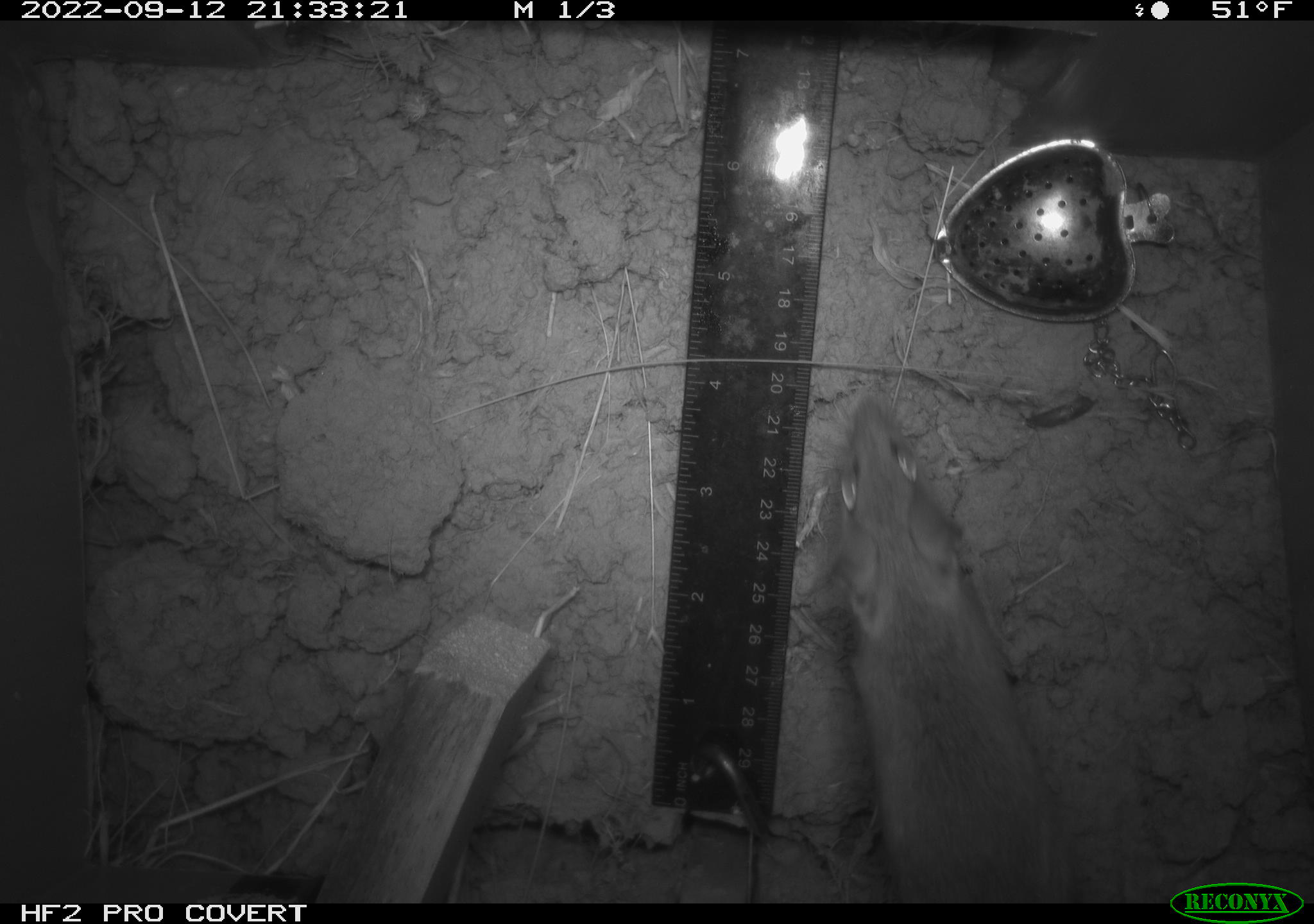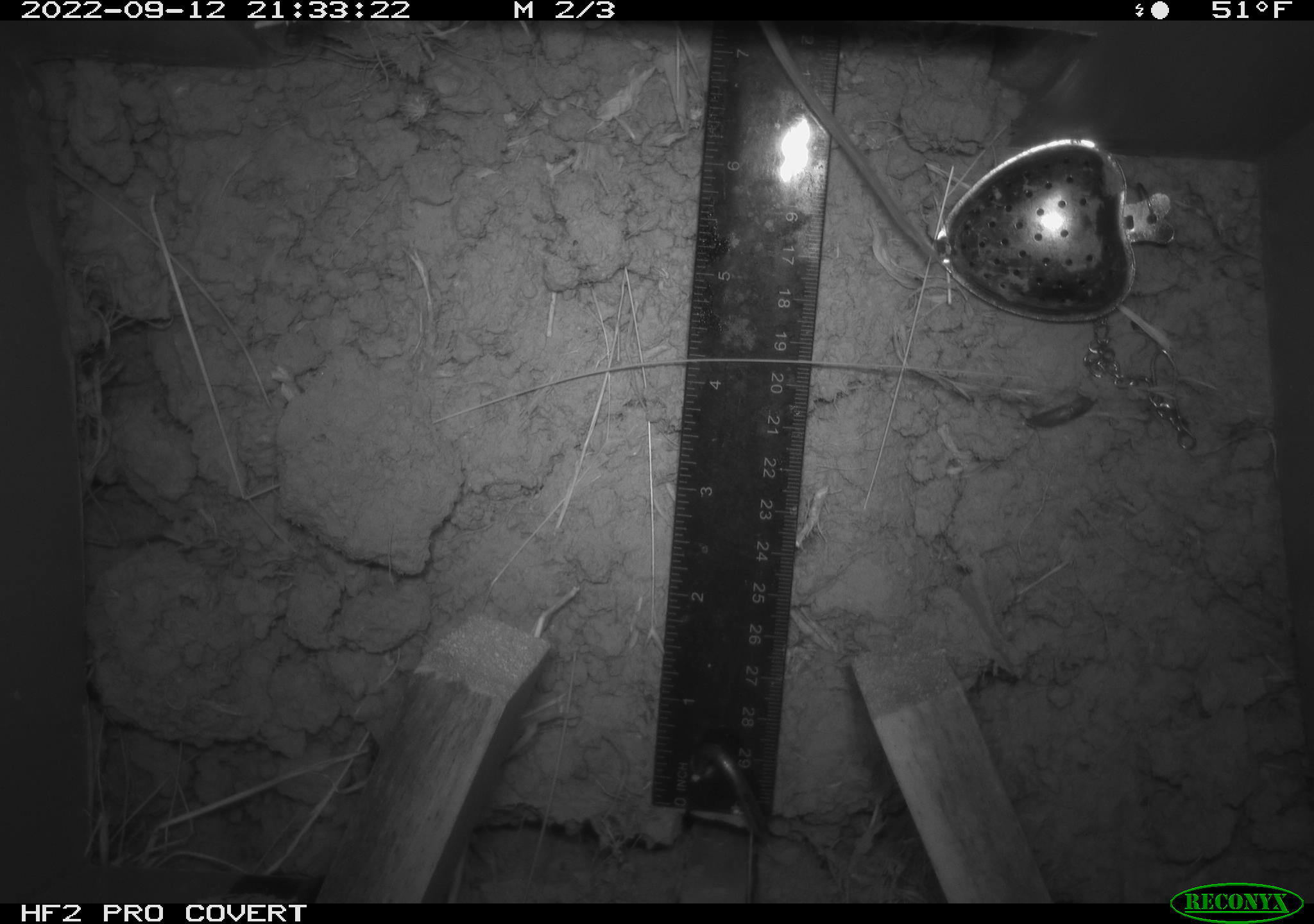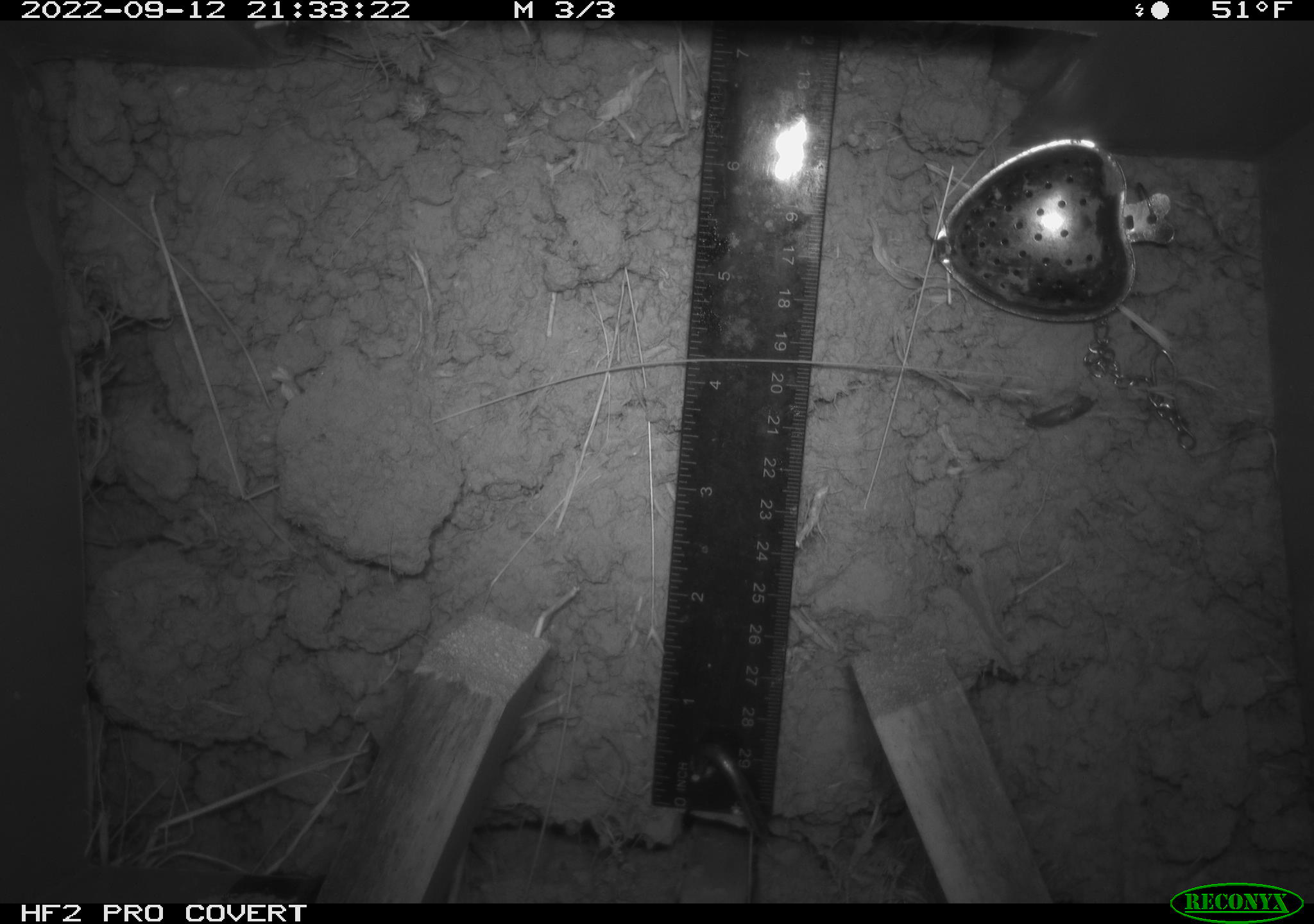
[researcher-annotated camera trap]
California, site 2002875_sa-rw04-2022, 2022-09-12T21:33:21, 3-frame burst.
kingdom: Animalia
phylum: Chordata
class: Mammalia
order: Rodentia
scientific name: Rodentia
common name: mouse species